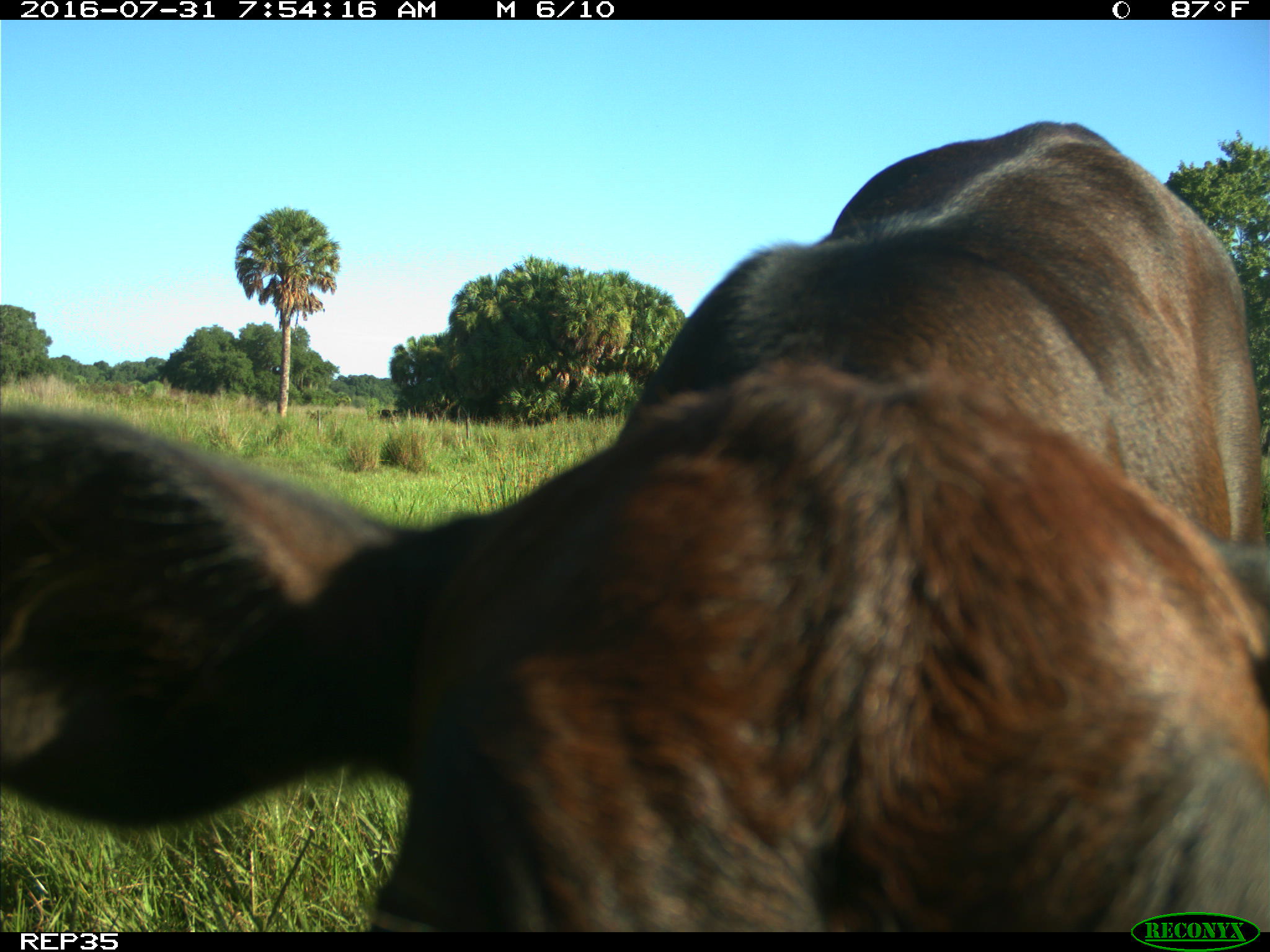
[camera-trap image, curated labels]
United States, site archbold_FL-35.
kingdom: Animalia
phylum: Chordata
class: Mammalia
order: Artiodactyla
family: Bovidae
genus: Bos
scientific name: Bos taurus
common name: domestic cow